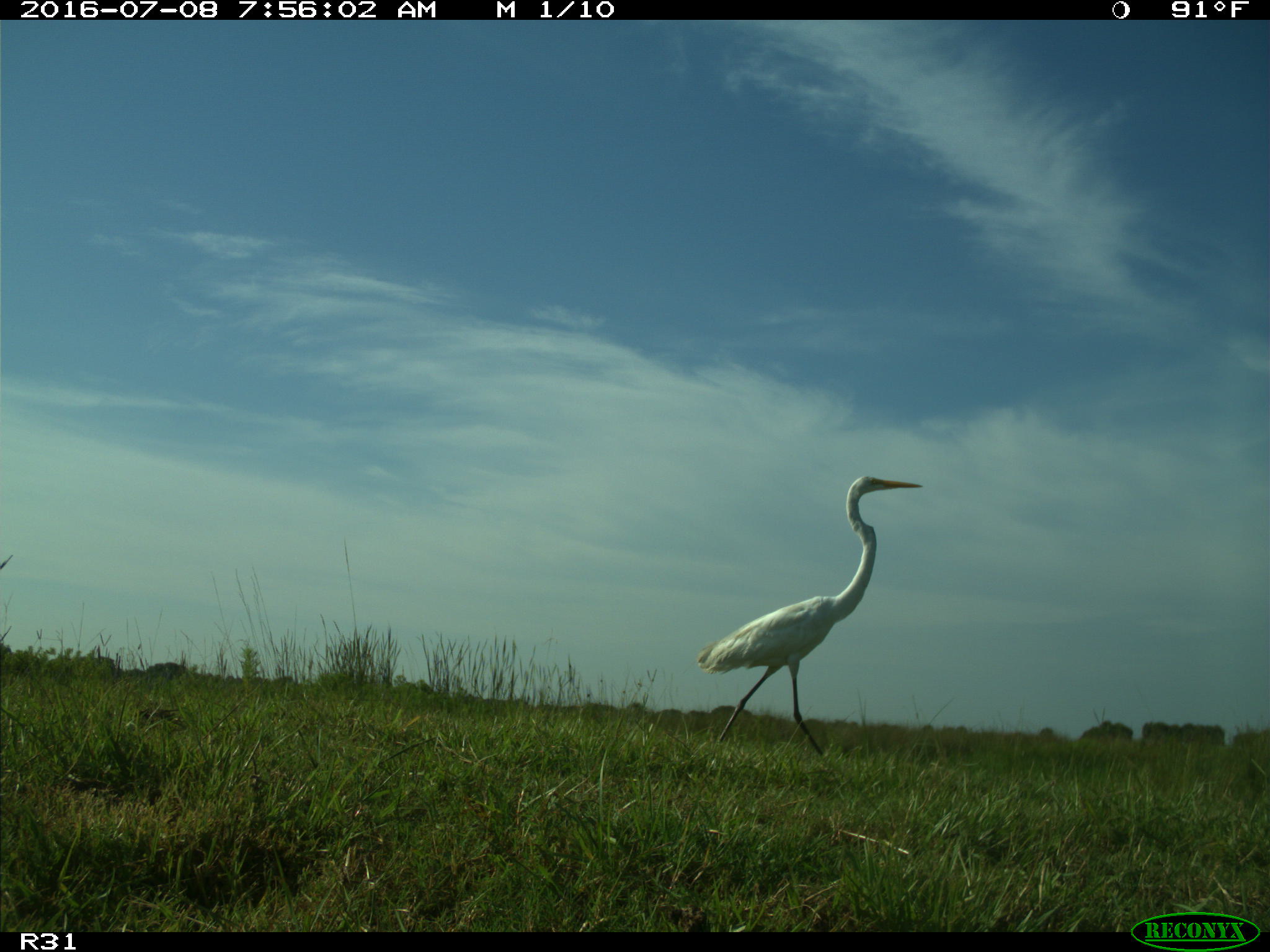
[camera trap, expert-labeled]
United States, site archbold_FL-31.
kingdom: Animalia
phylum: Chordata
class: Aves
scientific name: Aves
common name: birds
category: unidentified bird